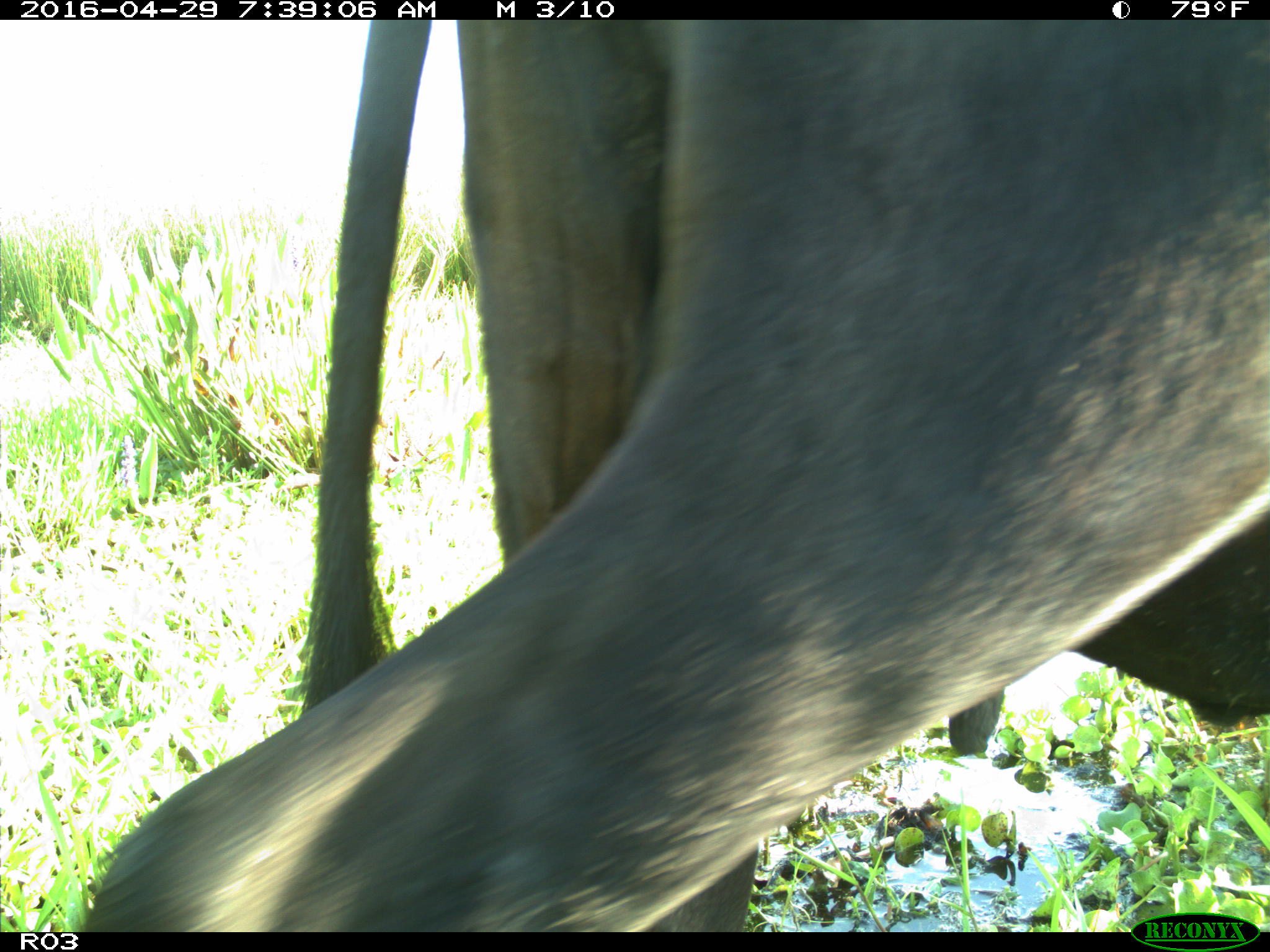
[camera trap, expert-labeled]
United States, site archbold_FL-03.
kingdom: Animalia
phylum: Chordata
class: Mammalia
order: Artiodactyla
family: Bovidae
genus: Bos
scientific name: Bos taurus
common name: domestic cow